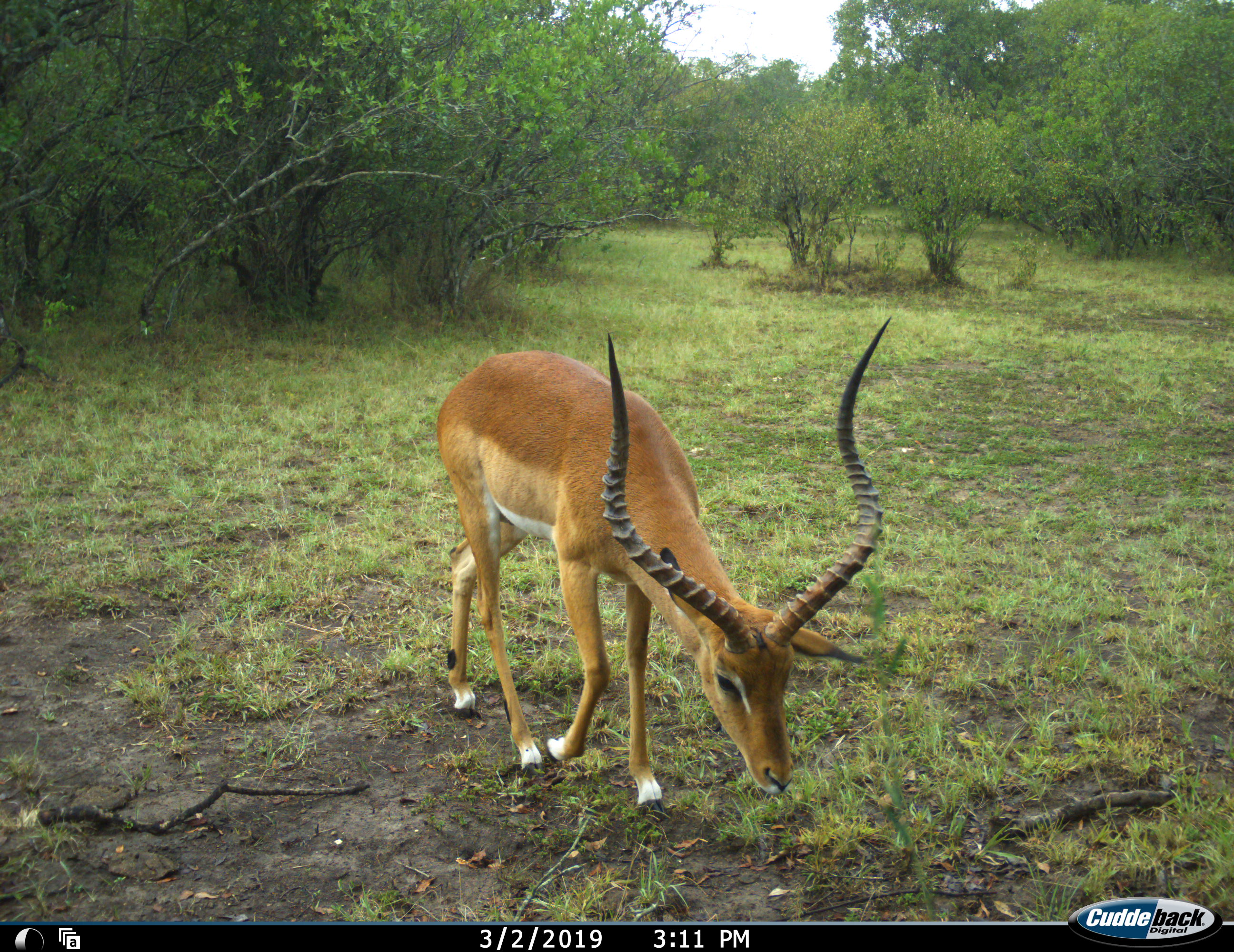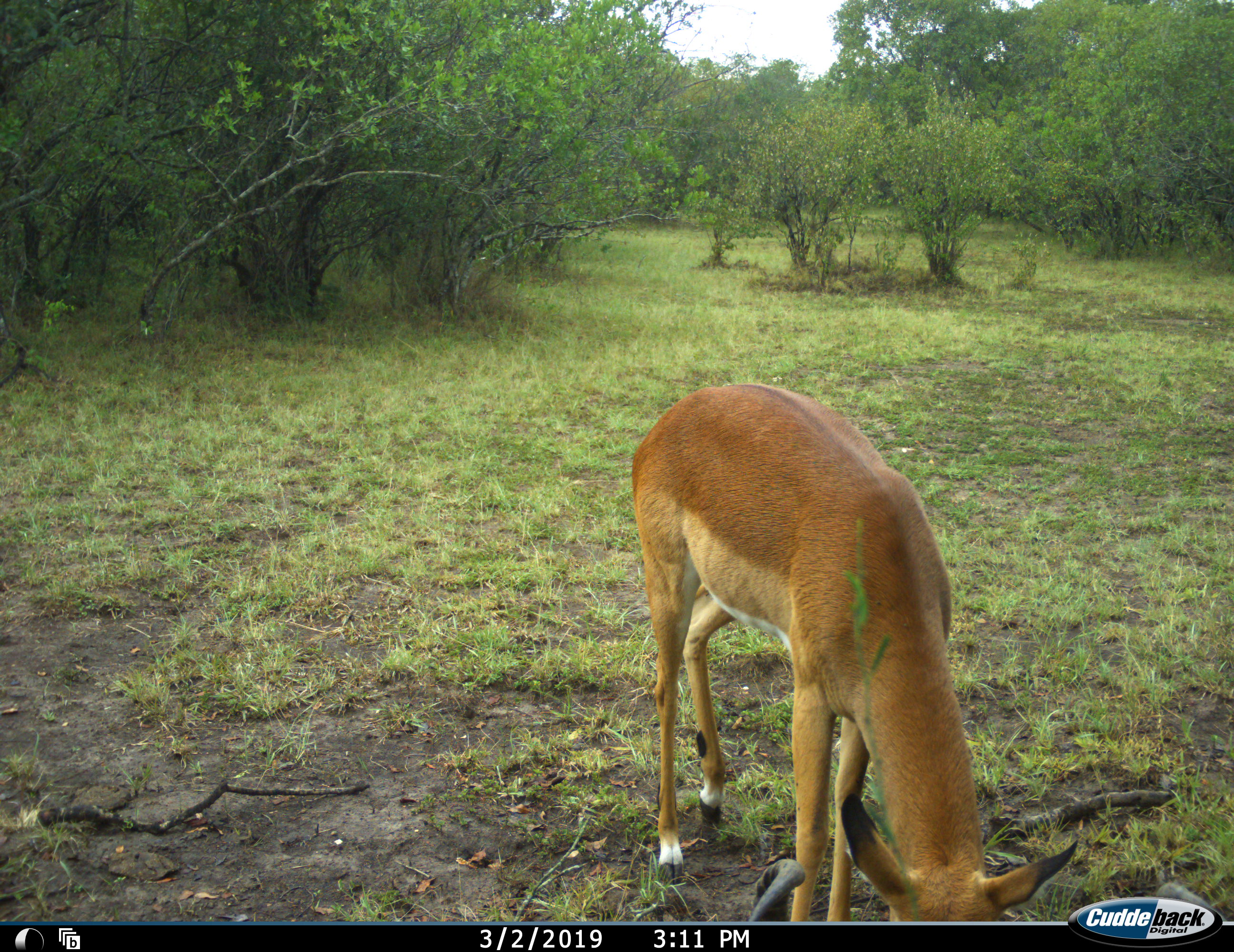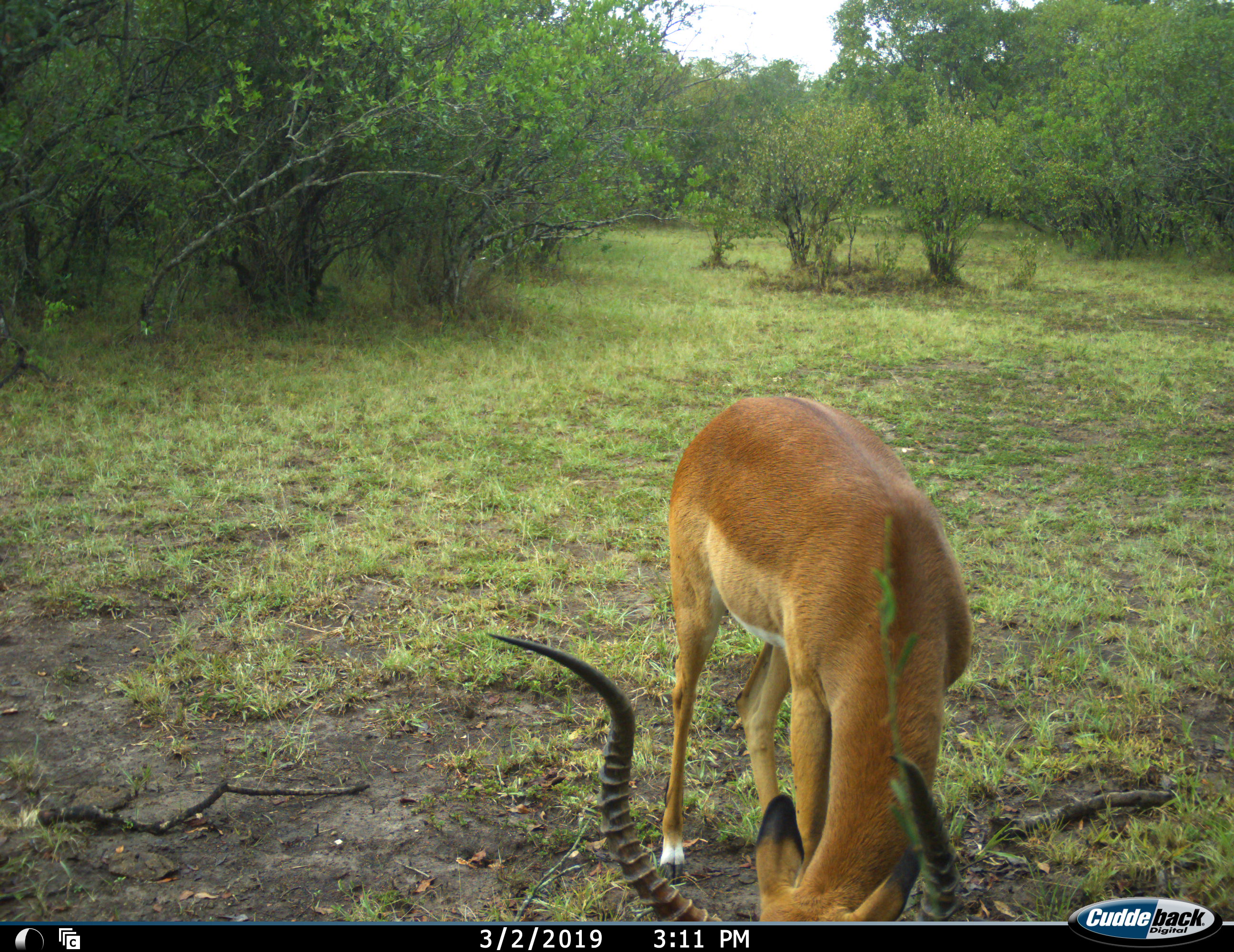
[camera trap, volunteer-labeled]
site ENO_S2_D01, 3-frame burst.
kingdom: Animalia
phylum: Chordata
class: Mammalia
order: Artiodactyla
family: Bovidae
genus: Aepyceros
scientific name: Aepyceros melampus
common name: impala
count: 1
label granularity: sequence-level